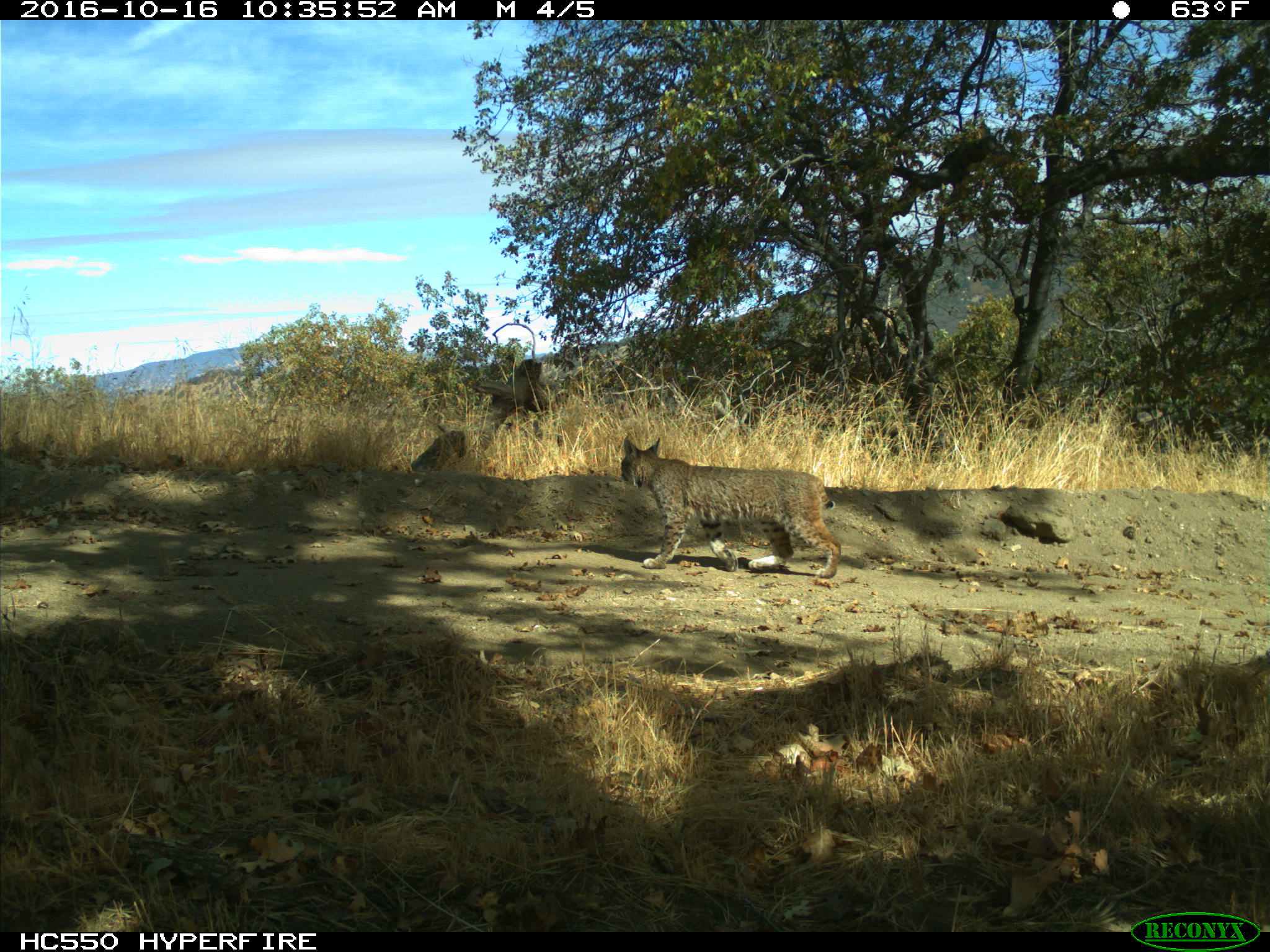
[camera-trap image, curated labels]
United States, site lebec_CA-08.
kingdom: Animalia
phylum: Chordata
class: Mammalia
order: Carnivora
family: Felidae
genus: Lynx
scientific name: Lynx rufus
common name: bobcat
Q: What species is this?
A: Lynx rufus (bobcat).